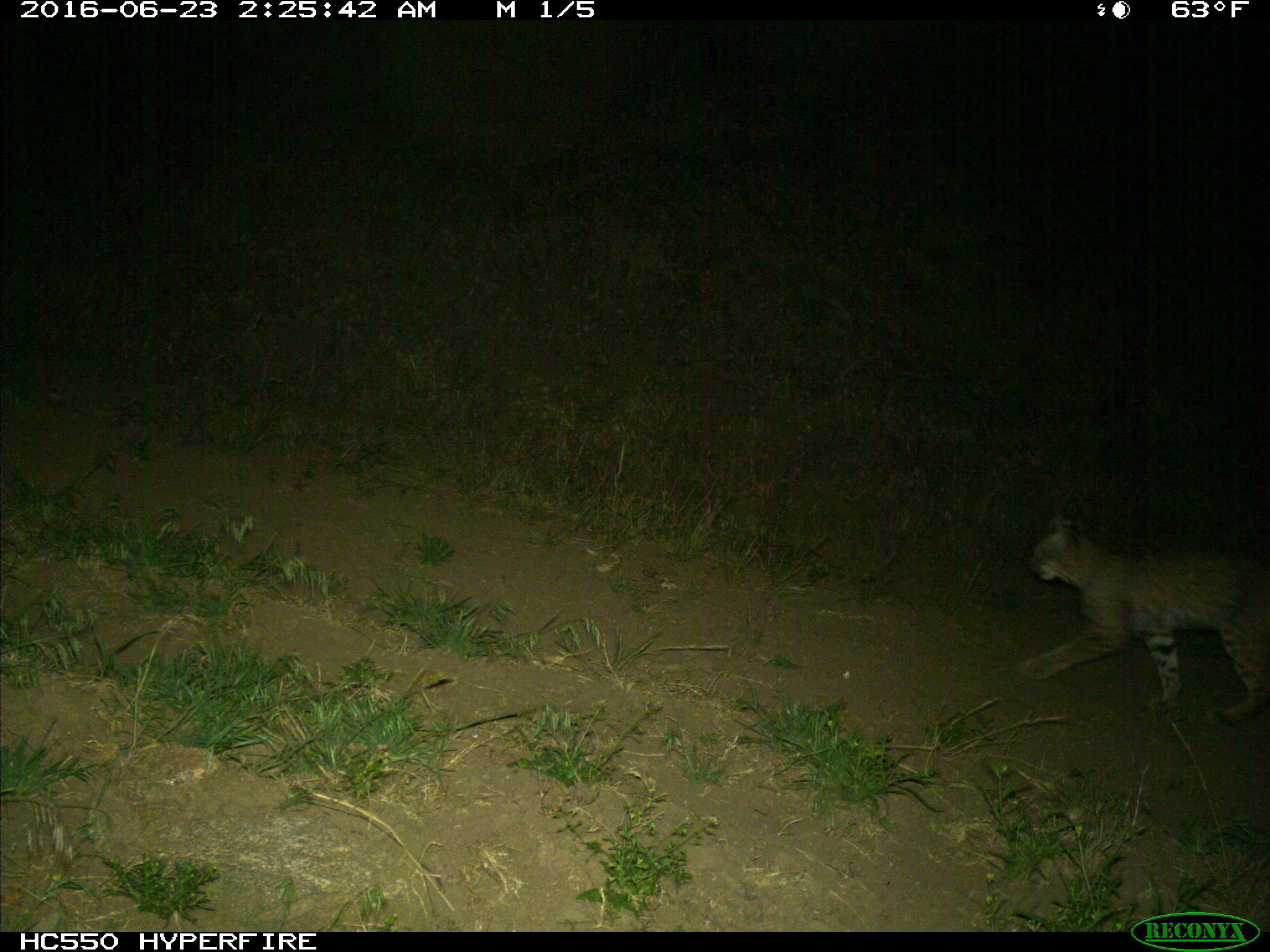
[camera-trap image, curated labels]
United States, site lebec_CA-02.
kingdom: Animalia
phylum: Chordata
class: Mammalia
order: Carnivora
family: Felidae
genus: Lynx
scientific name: Lynx rufus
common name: bobcat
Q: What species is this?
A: Lynx rufus (bobcat).